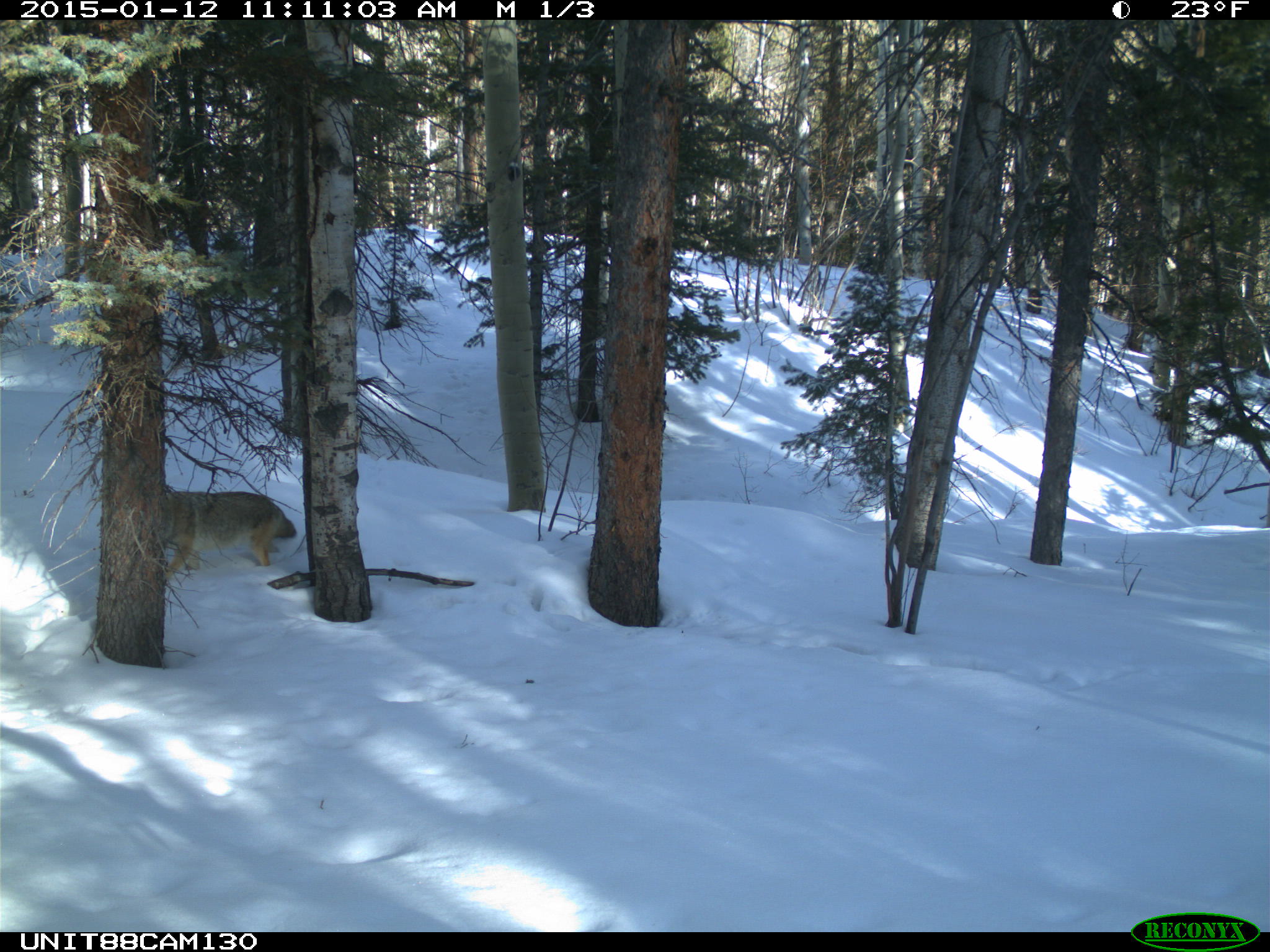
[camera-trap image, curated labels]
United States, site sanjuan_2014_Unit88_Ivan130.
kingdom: Animalia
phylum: Chordata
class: Mammalia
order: Carnivora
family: Canidae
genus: Canis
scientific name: Canis latrans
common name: coyote